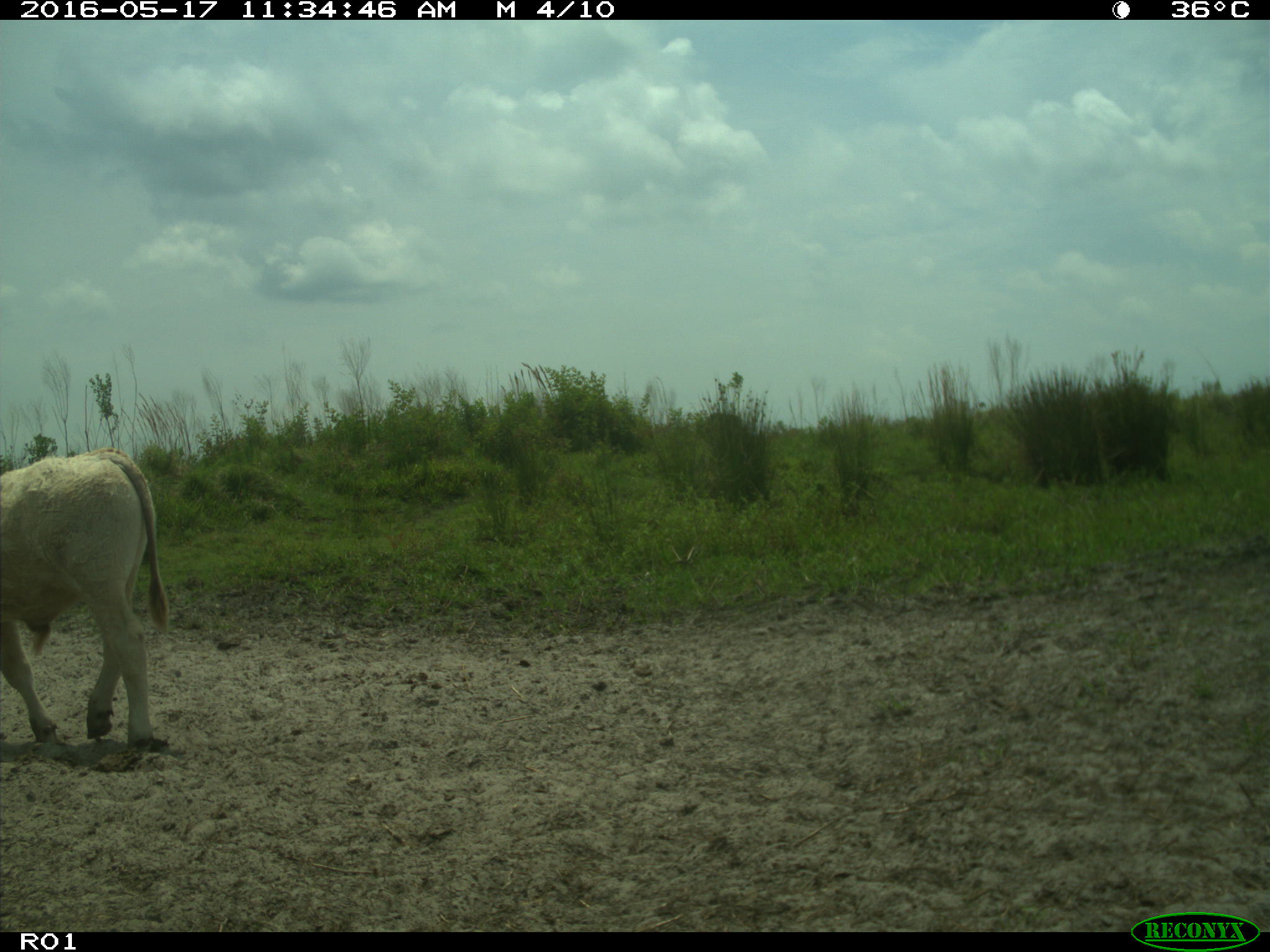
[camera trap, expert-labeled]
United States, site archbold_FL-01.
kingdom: Animalia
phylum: Chordata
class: Mammalia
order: Artiodactyla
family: Bovidae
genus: Bos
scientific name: Bos taurus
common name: domestic cow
Bos taurus (domestic cow).